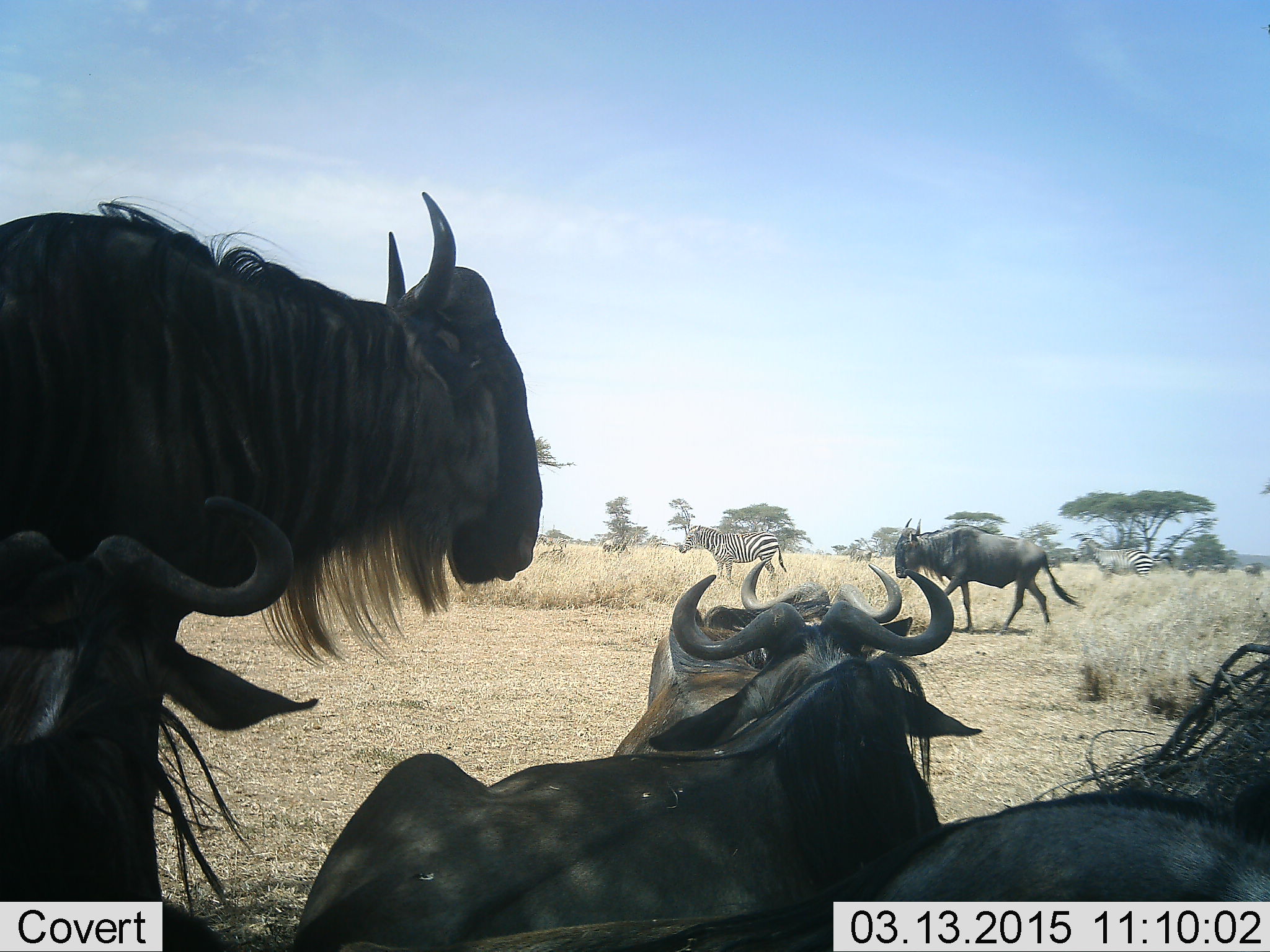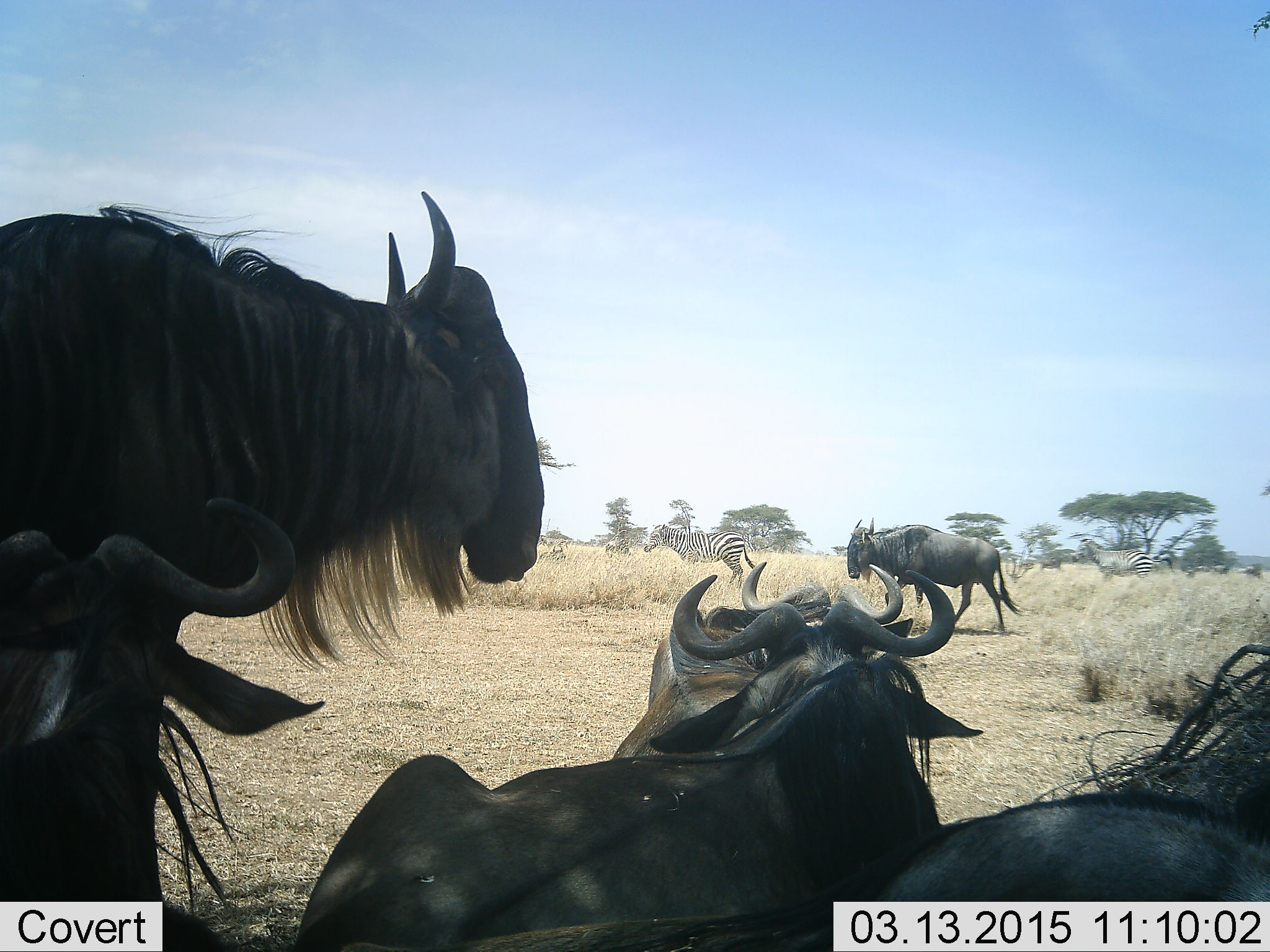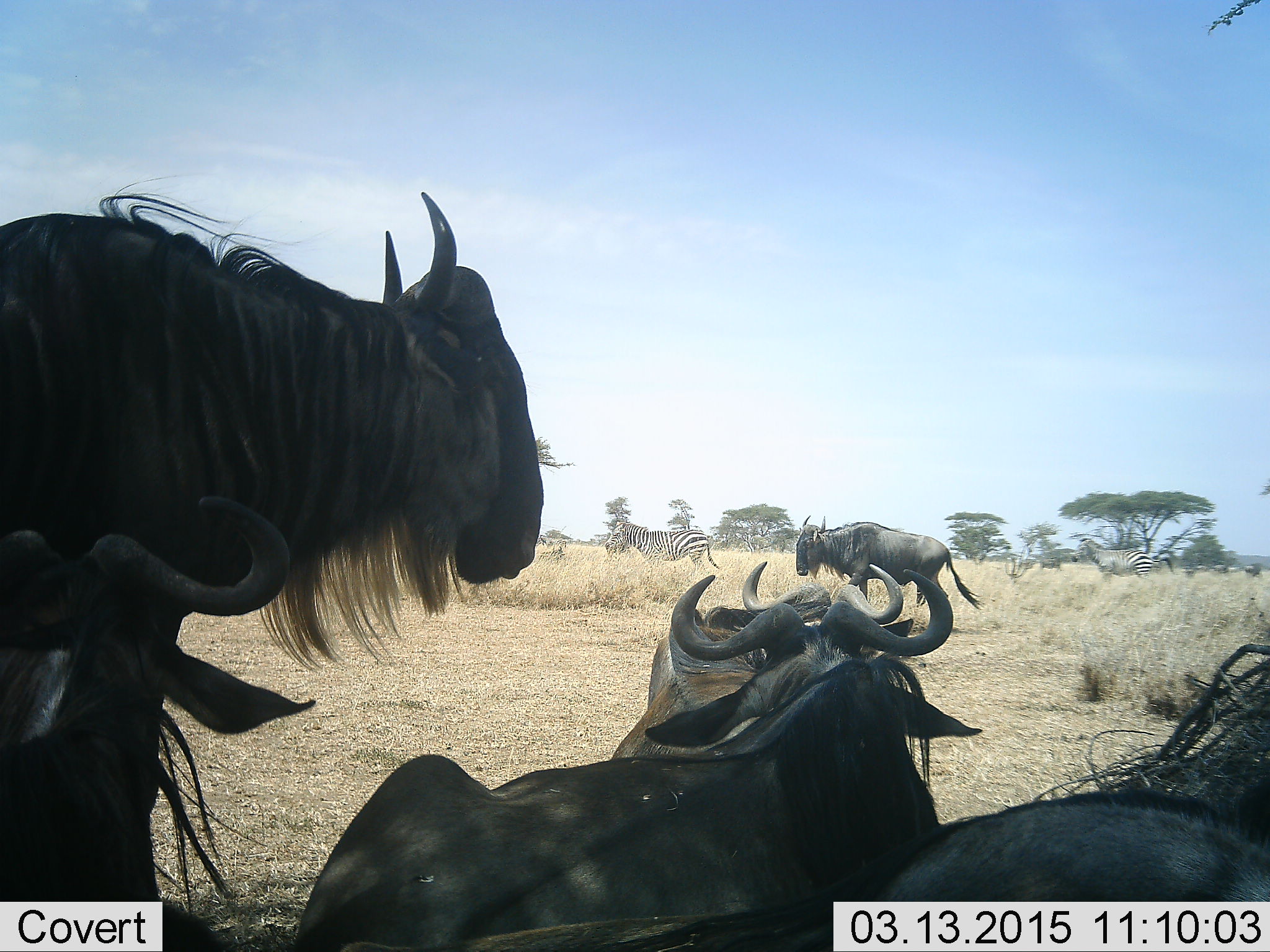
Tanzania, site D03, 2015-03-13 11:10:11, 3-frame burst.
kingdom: Animalia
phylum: Chordata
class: Mammalia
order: Artiodactyla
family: Bovidae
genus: Connochaetes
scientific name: Connochaetes taurinus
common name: blue wildebeest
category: wildebeest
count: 6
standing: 82%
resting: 100%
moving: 27%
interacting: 0%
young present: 0%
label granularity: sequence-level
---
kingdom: Animalia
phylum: Chordata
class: Mammalia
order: Perissodactyla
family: Equidae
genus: Equus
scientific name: Equus quagga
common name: plains zebra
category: zebra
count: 2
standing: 36%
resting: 0%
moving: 73%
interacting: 0%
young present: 0%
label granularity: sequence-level